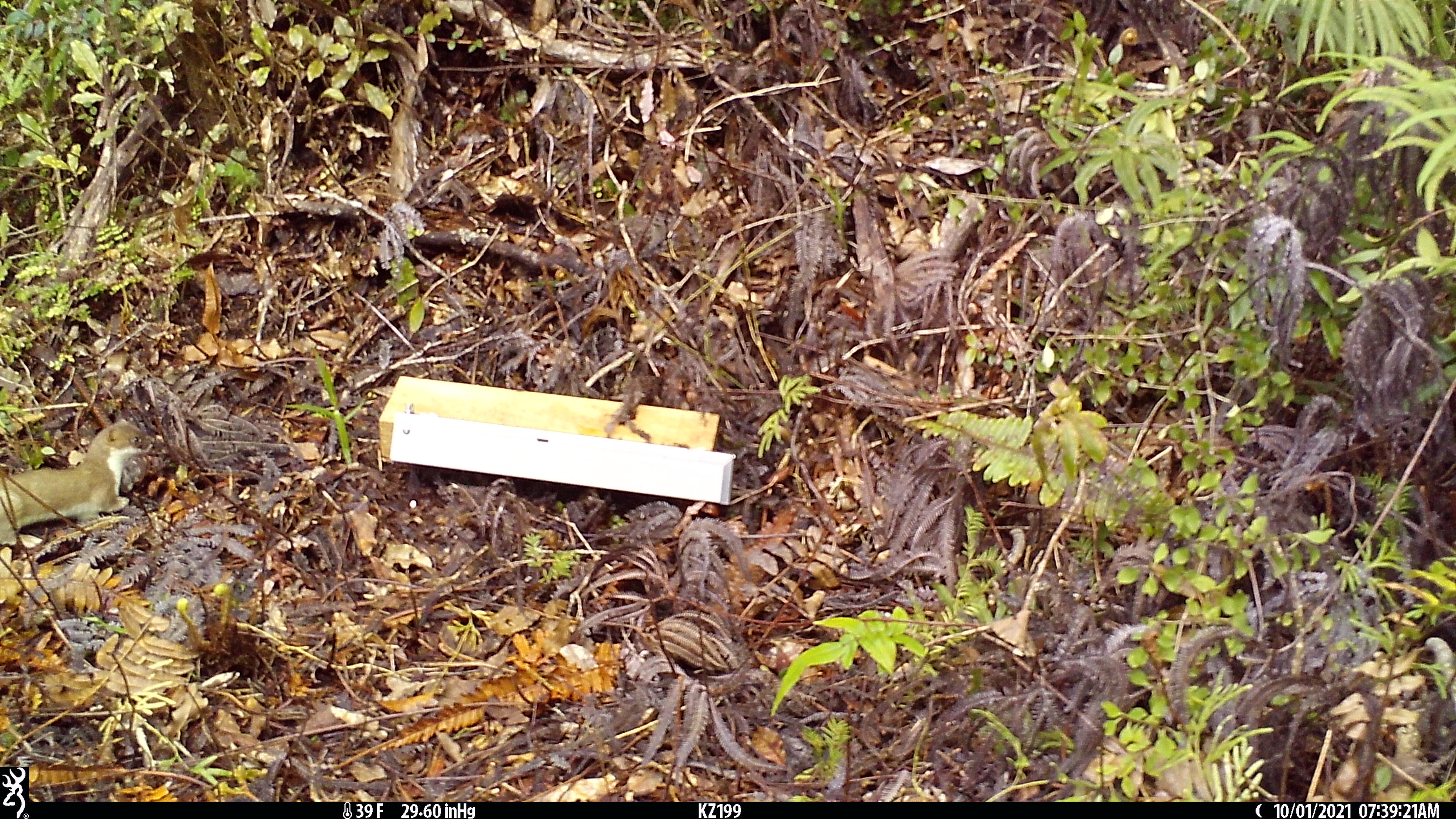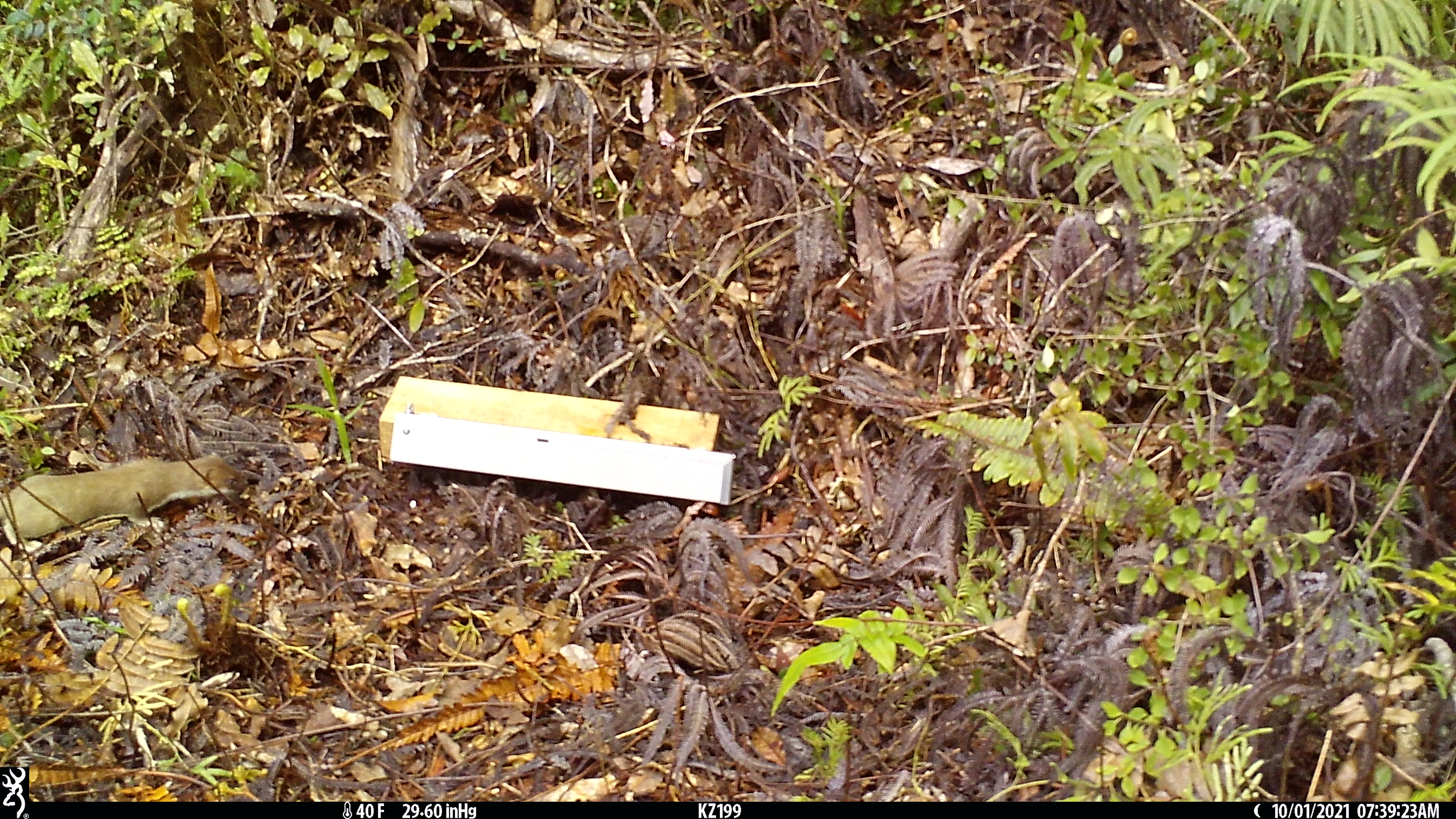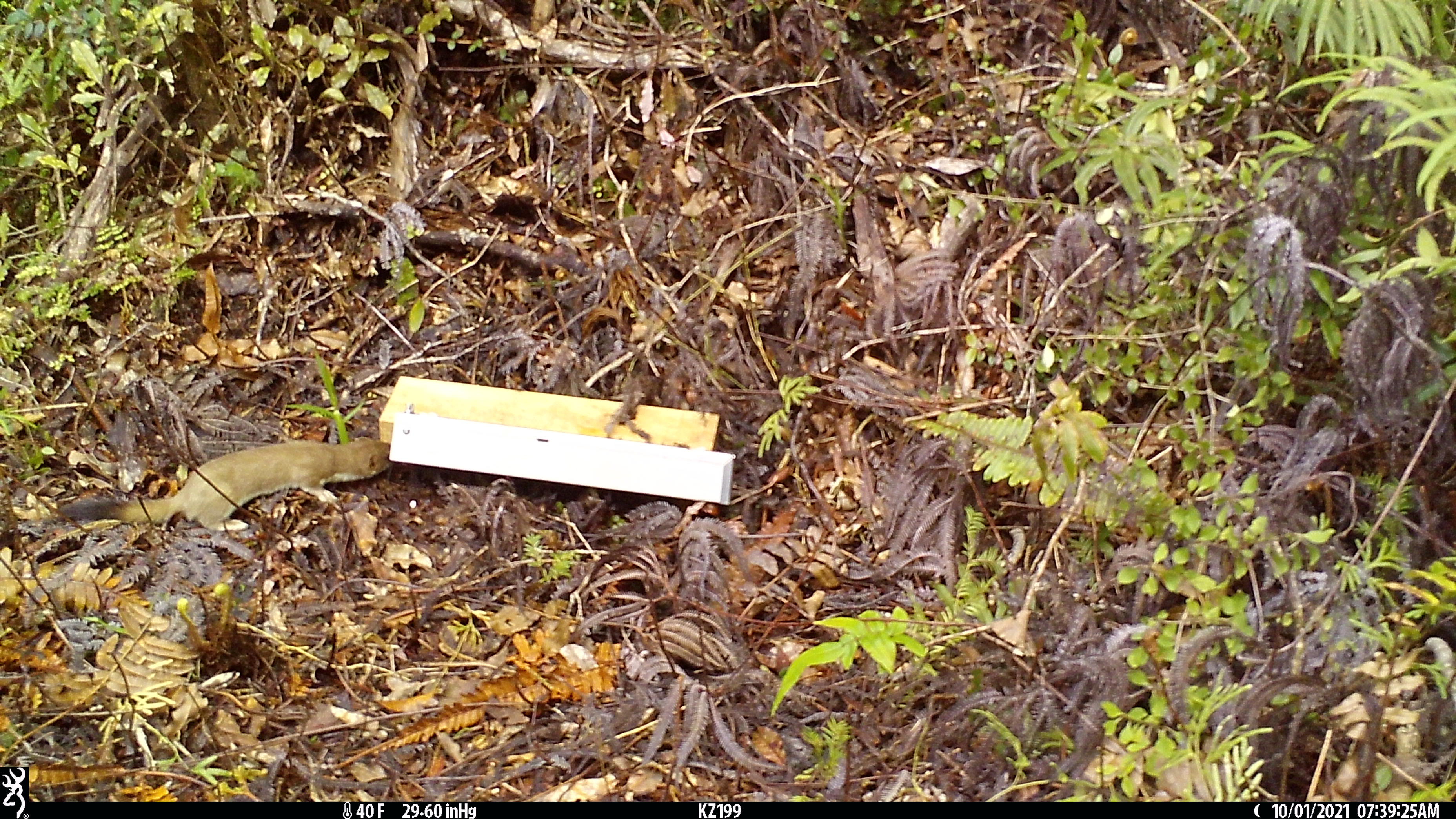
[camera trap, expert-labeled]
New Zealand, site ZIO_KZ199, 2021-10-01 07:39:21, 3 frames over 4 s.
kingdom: Animalia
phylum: Chordata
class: Mammalia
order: Carnivora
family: Mustelidae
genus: Mustela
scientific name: Mustela erminea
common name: stoat